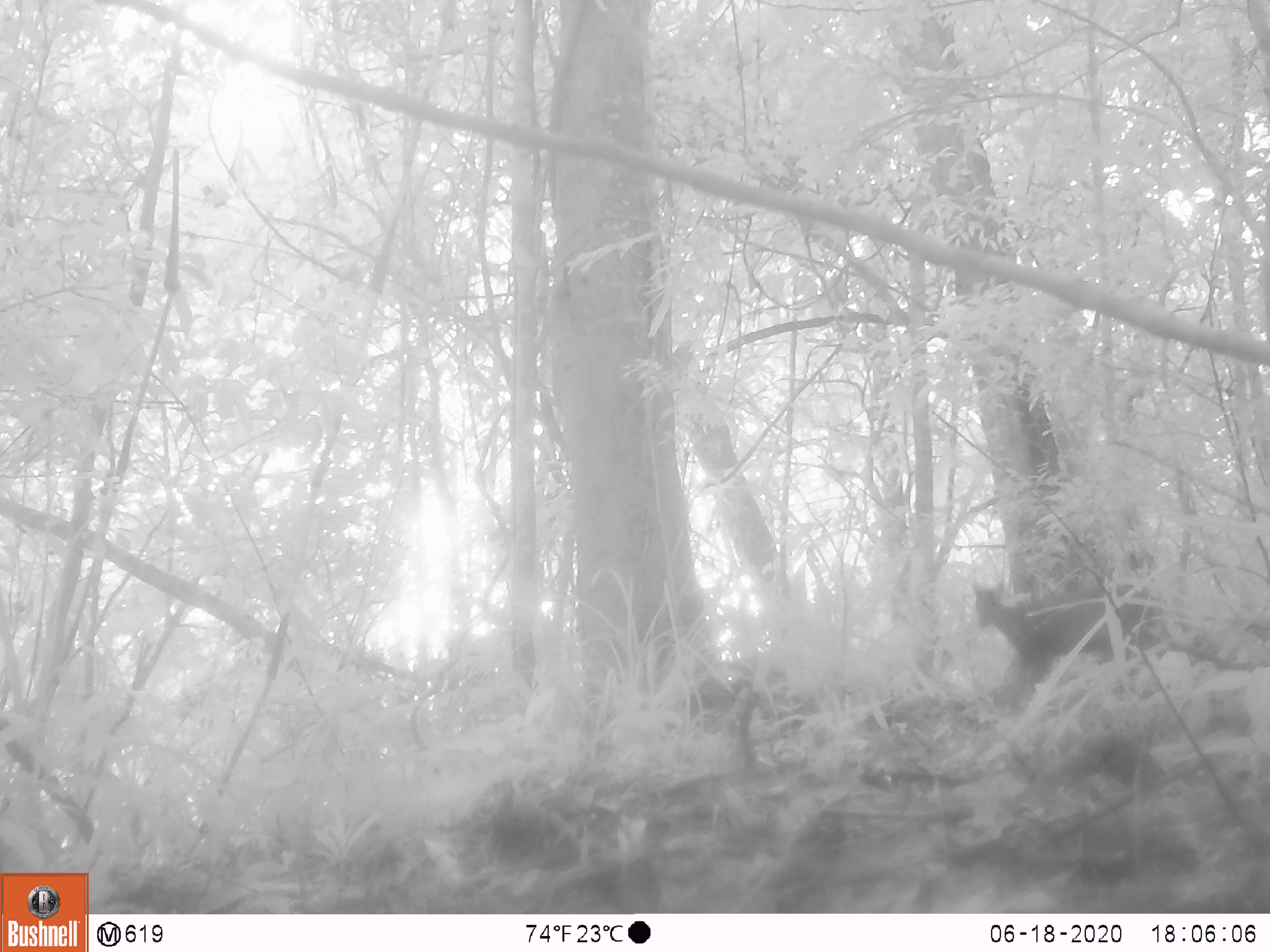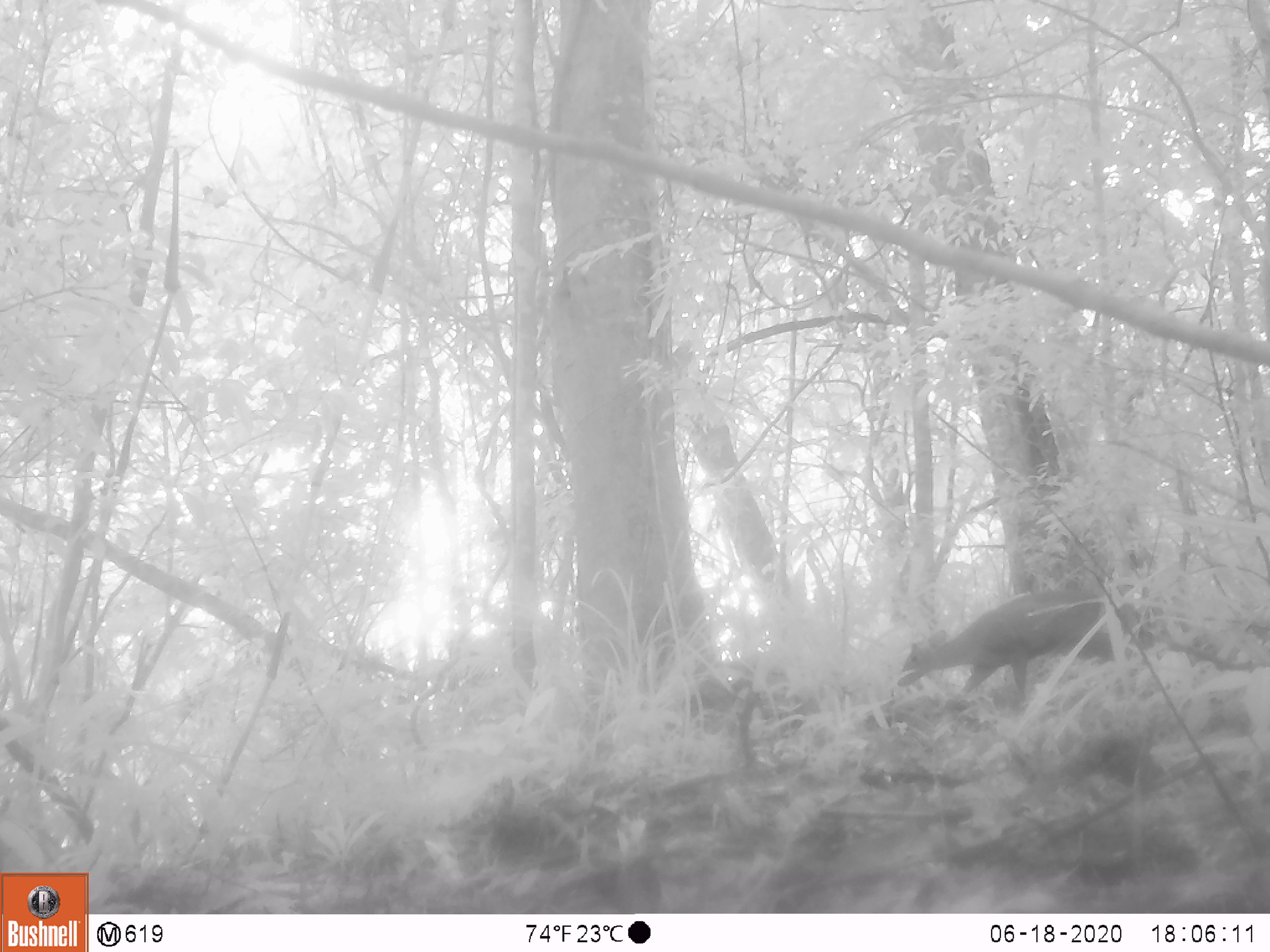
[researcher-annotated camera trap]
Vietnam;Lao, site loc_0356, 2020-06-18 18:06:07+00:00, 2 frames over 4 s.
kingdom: Animalia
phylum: Chordata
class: Mammalia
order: Artiodactyla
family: Cervidae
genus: Muntiacus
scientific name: Muntiacus rooseveltorum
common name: roosevelt's muntjac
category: roosevelts muntjac group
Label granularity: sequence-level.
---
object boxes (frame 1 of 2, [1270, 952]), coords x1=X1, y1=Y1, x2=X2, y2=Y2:
roosevelts muntjac group: x1=971, y1=581, x2=1254, y2=716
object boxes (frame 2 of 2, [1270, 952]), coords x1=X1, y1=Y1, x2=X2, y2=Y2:
roosevelts muntjac group: x1=897, y1=588, x2=1252, y2=701